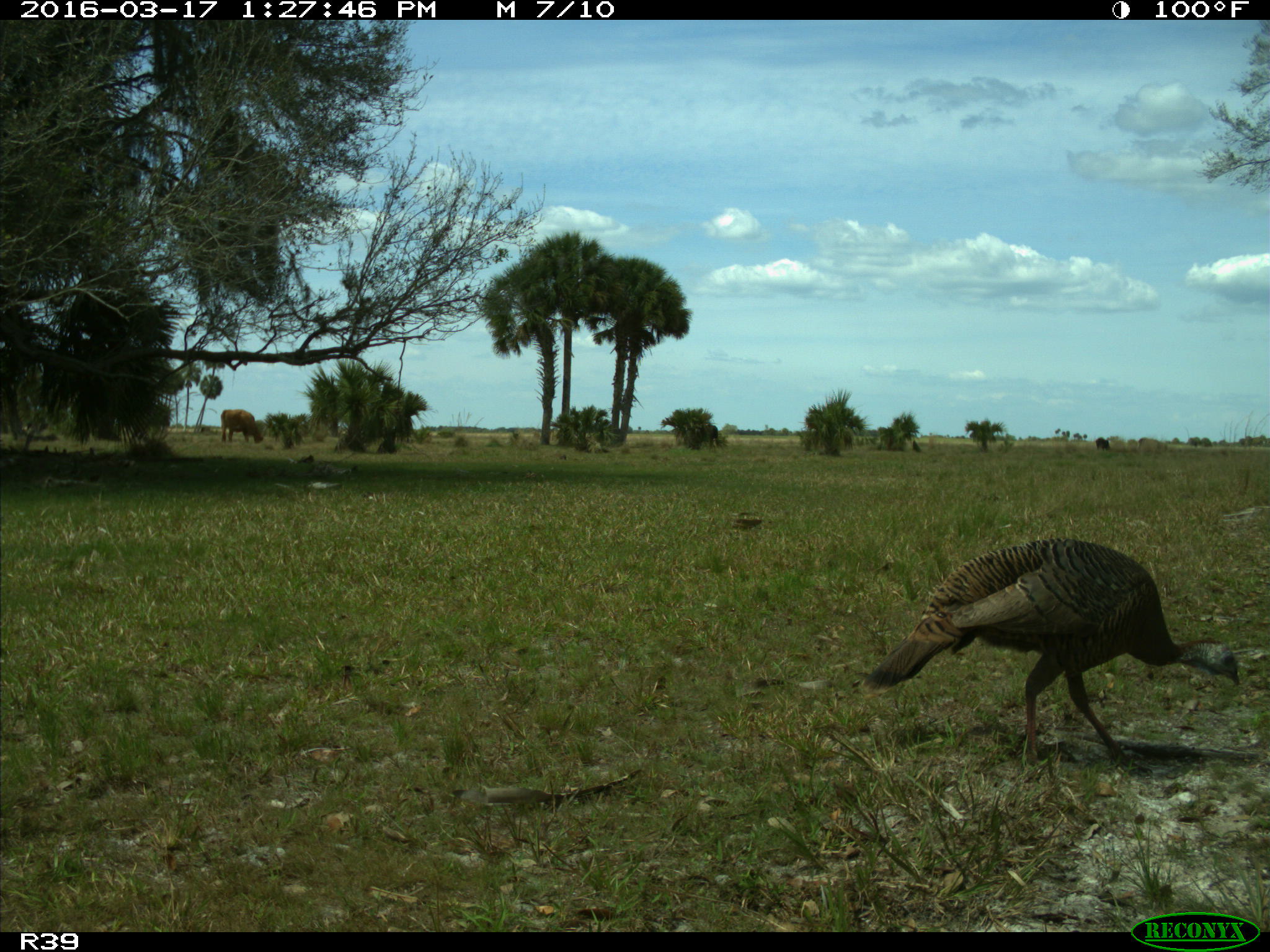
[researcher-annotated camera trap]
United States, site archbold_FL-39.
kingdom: Animalia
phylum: Chordata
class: Aves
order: Galliformes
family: Phasianidae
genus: Meleagris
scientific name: Meleagris gallopavo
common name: wild turkey